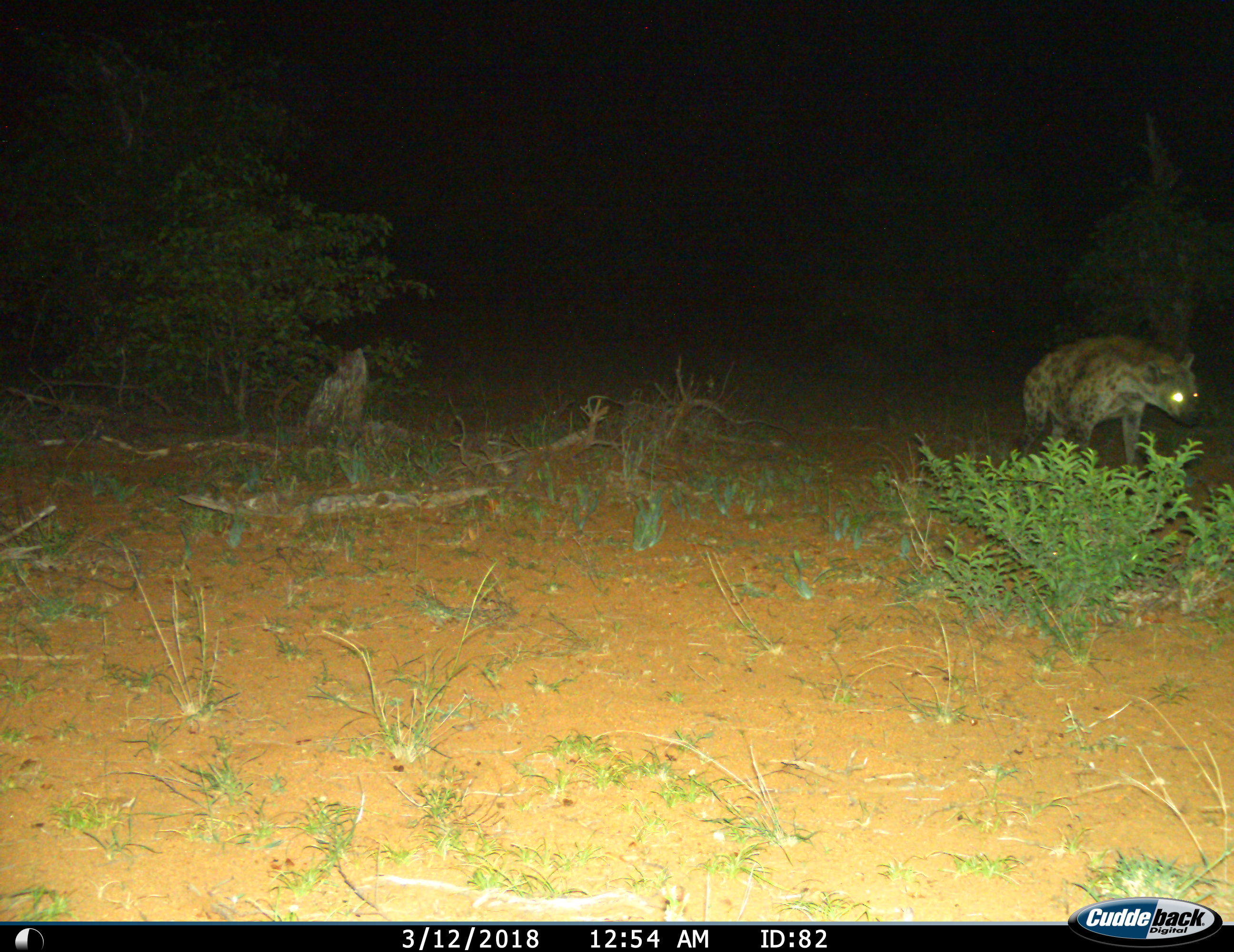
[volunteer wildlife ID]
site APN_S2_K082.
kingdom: Animalia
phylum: Chordata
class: Mammalia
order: Carnivora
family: Hyaenidae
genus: Crocuta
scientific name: Crocuta crocuta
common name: spotted hyena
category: hyenaspotted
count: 1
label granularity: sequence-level